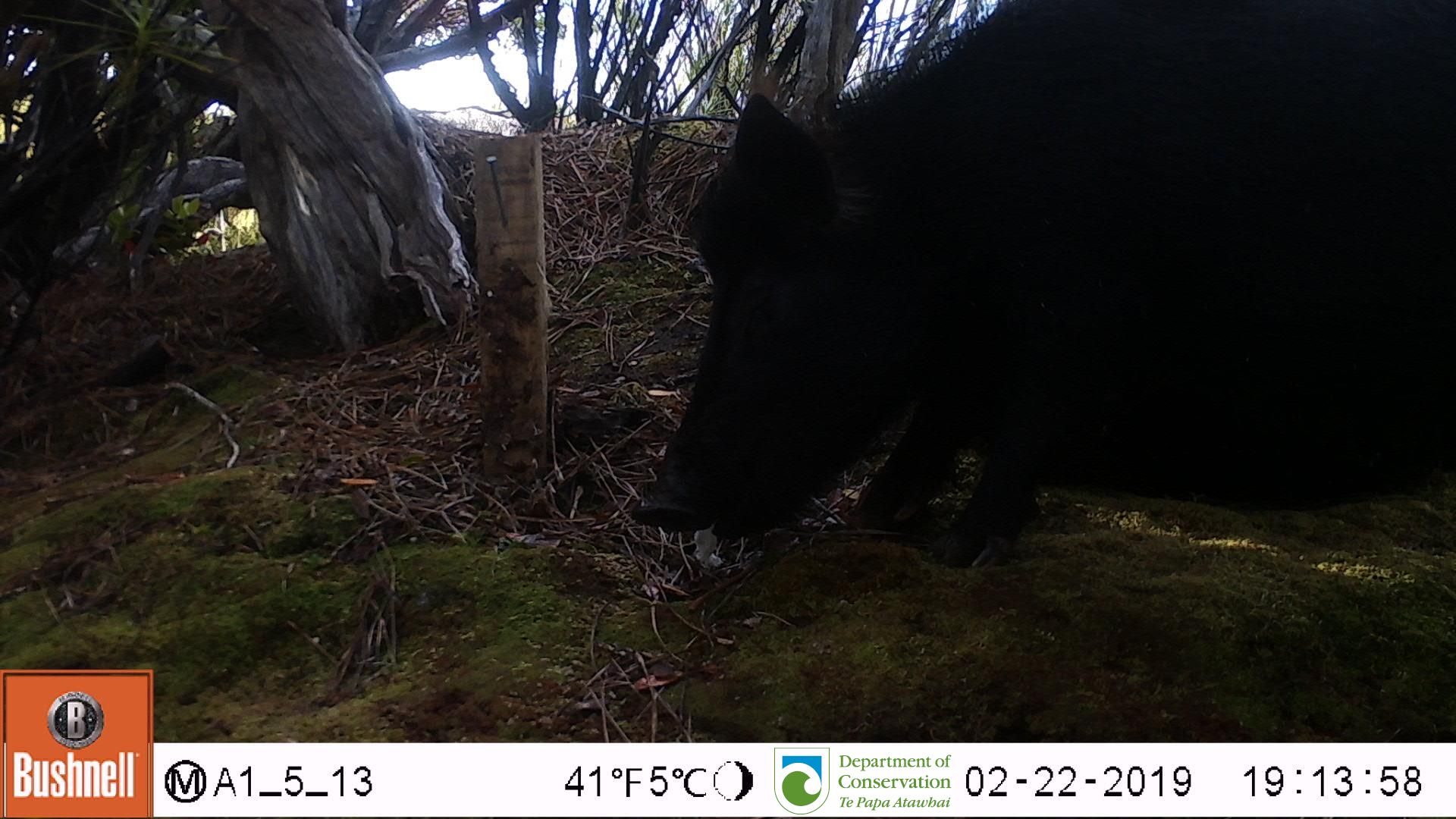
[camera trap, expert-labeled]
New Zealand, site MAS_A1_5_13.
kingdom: Animalia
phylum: Chordata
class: Mammalia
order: Artiodactyla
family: Suidae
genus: Sus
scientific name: Sus scrofa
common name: pig